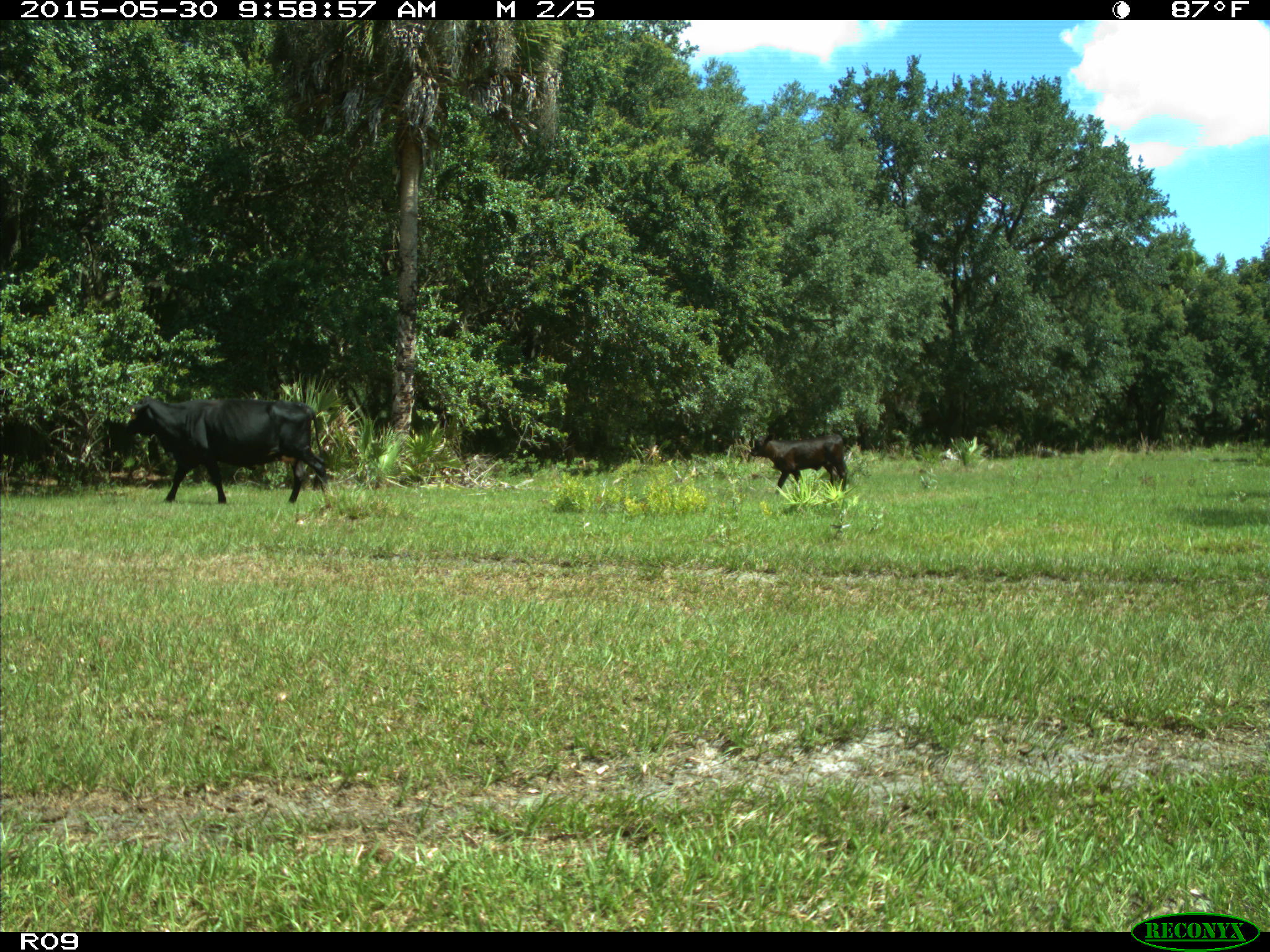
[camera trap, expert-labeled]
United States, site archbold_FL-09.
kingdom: Animalia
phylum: Chordata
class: Mammalia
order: Artiodactyla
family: Bovidae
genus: Bos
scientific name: Bos taurus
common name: domestic cow